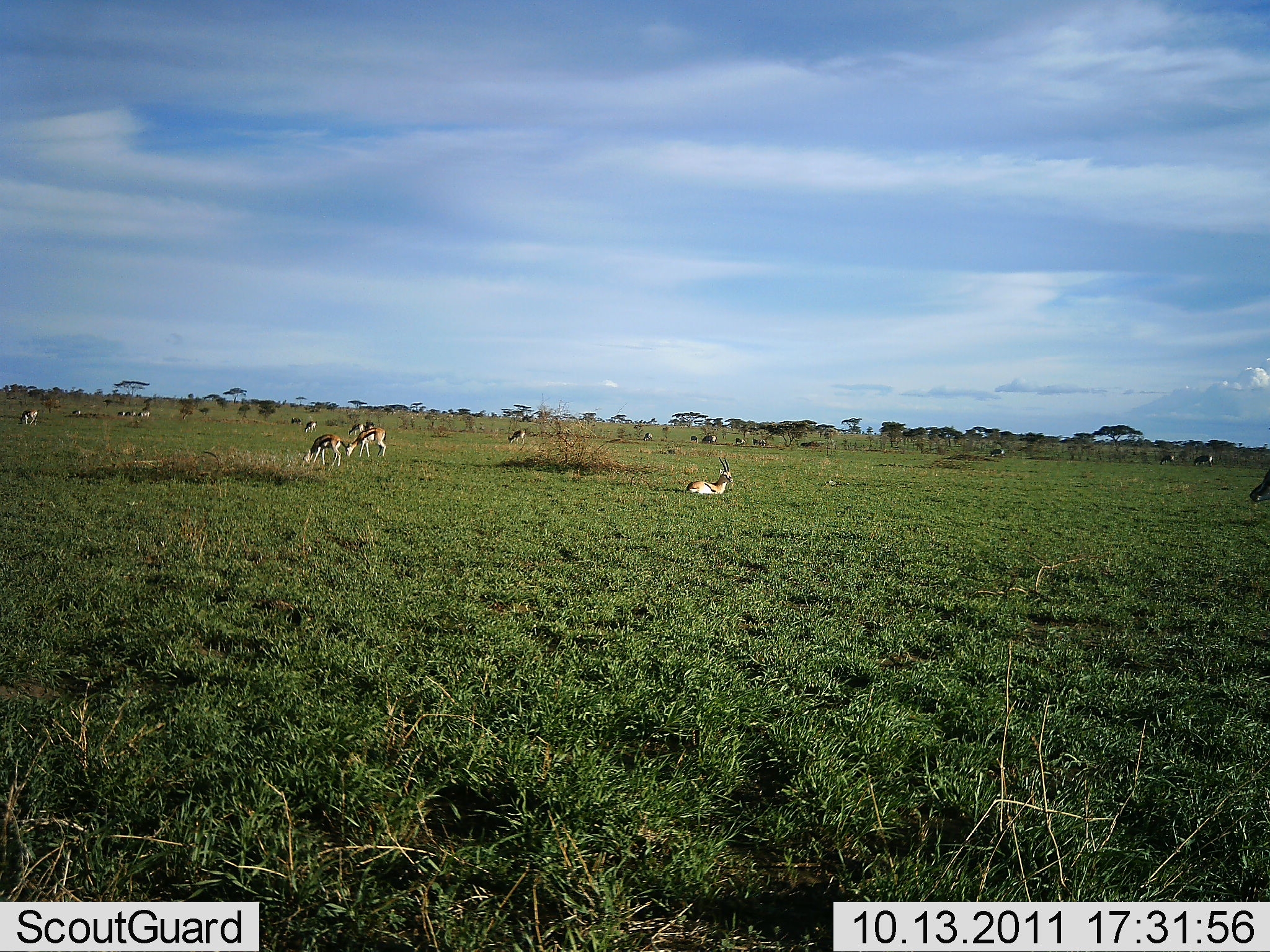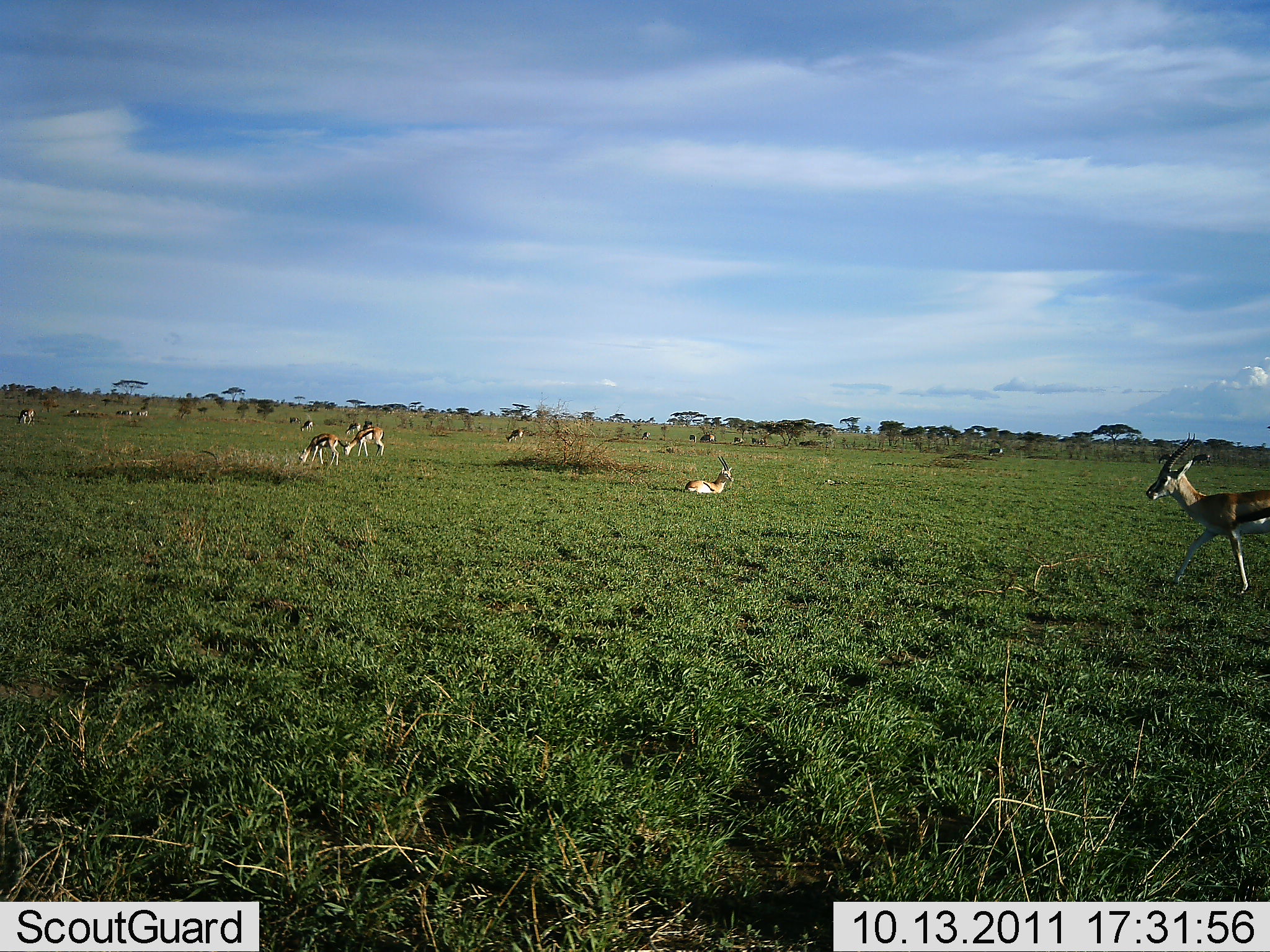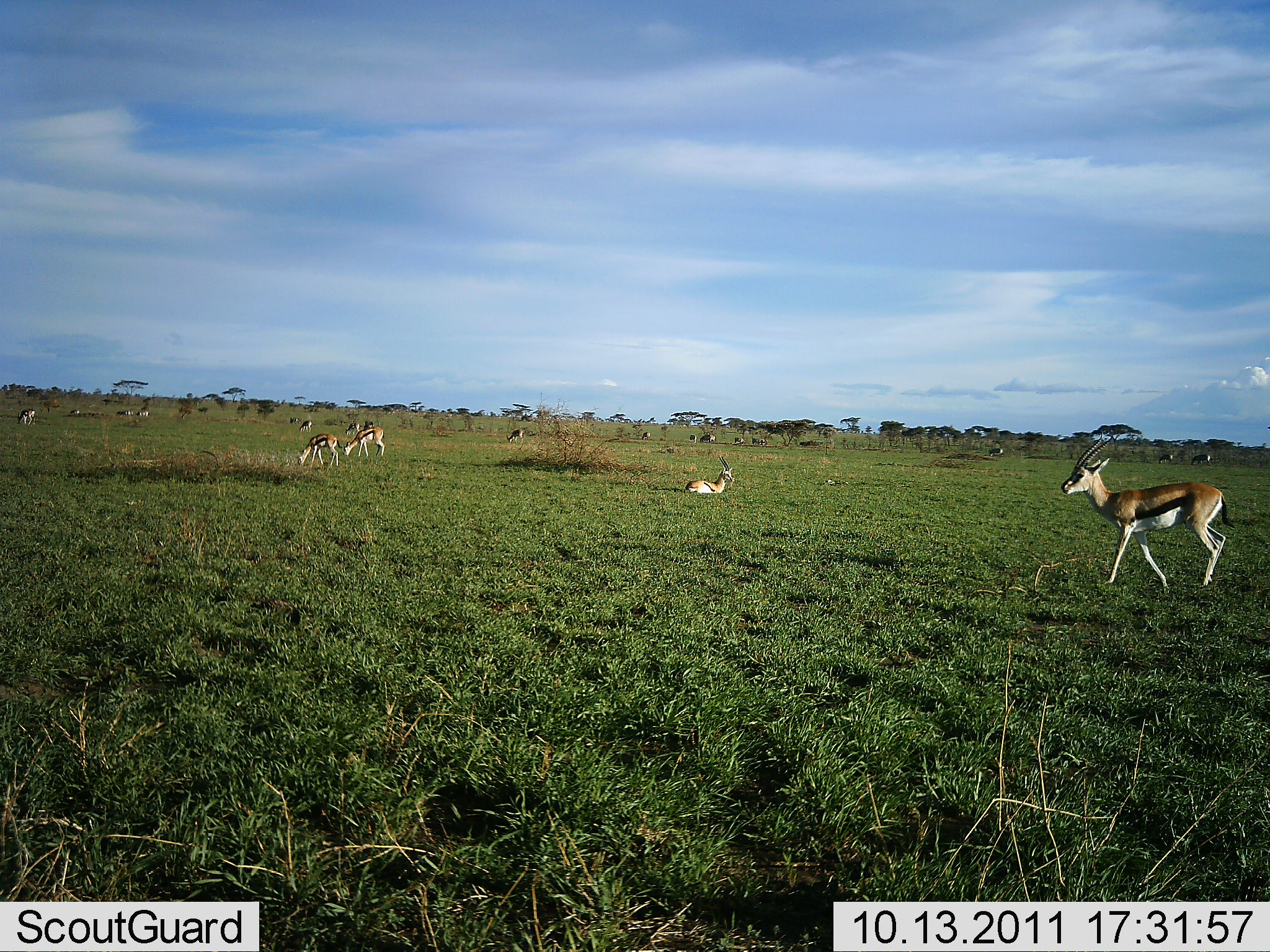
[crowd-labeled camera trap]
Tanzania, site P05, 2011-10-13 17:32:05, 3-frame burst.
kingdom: Animalia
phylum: Chordata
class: Mammalia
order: Artiodactyla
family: Bovidae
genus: Eudorcas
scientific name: Eudorcas thomsonii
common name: thomson's gazelle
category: gazellethomsons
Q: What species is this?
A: Gazellethomsons (thomson's gazelle) (Eudorcas thomsonii).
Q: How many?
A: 11-50.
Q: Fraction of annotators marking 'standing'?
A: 31%.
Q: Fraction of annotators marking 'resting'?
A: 77%.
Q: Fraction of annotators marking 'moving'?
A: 62%.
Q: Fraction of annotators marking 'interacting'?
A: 0%.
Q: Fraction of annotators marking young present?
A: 8%.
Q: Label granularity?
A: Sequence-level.